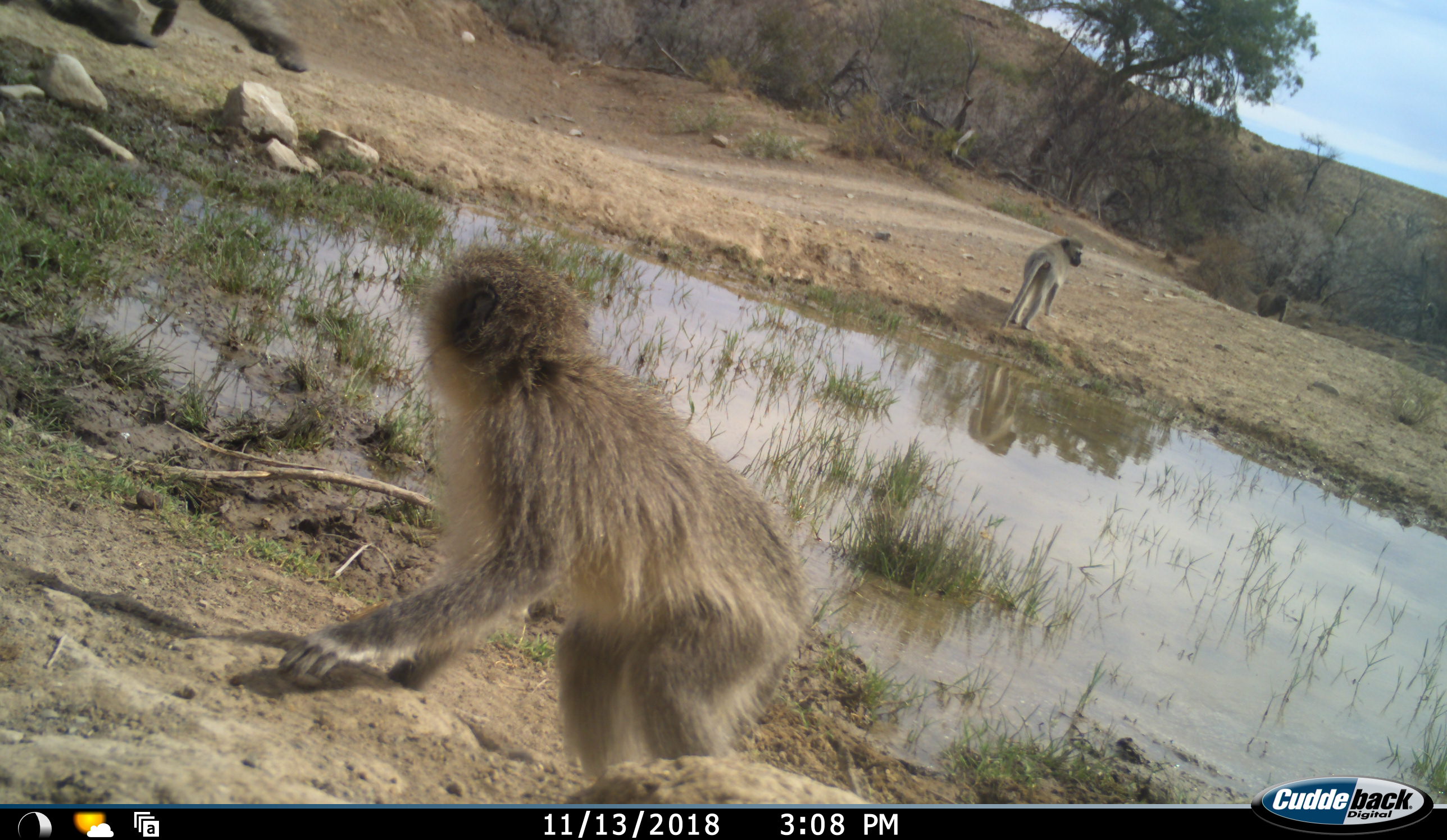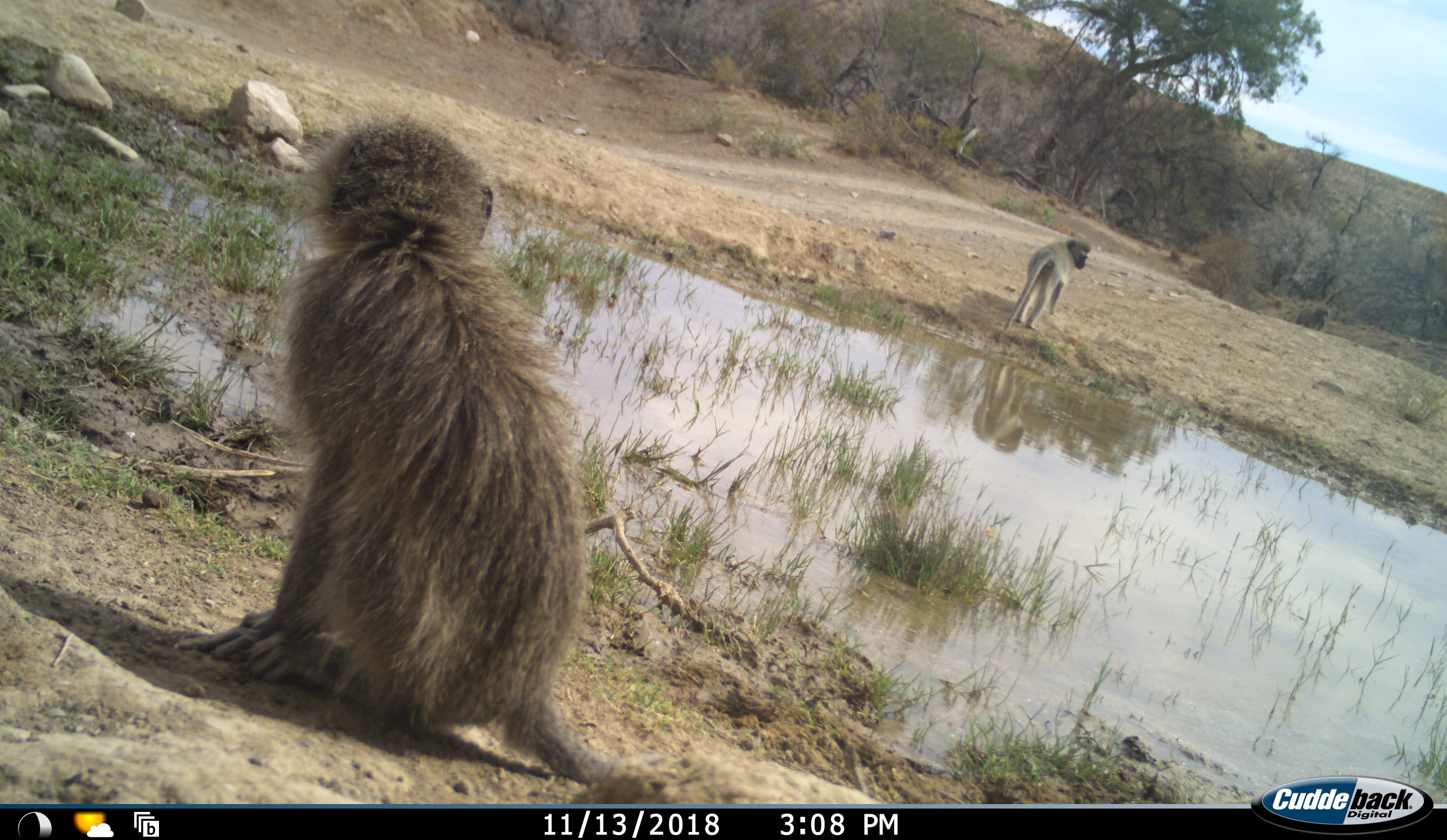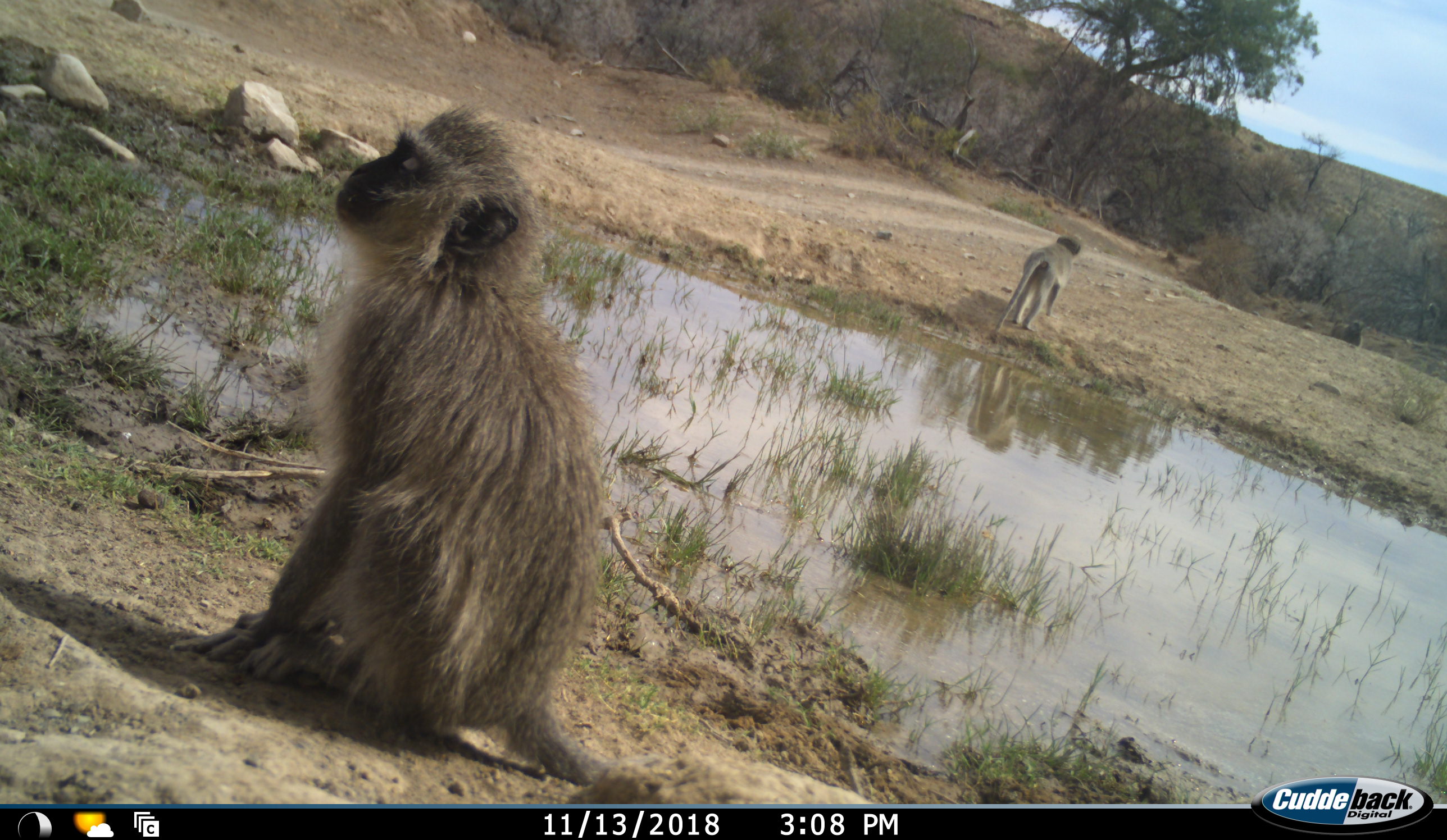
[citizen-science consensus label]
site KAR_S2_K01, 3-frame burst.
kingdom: Animalia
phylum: Chordata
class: Mammalia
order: Primates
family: Cercopithecidae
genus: Chlorocebus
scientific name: Chlorocebus pygerythrus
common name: vervet monkey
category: monkeyvervet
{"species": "monkeyvervet (vervet monkey) (Chlorocebus pygerythrus)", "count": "2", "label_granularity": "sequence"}